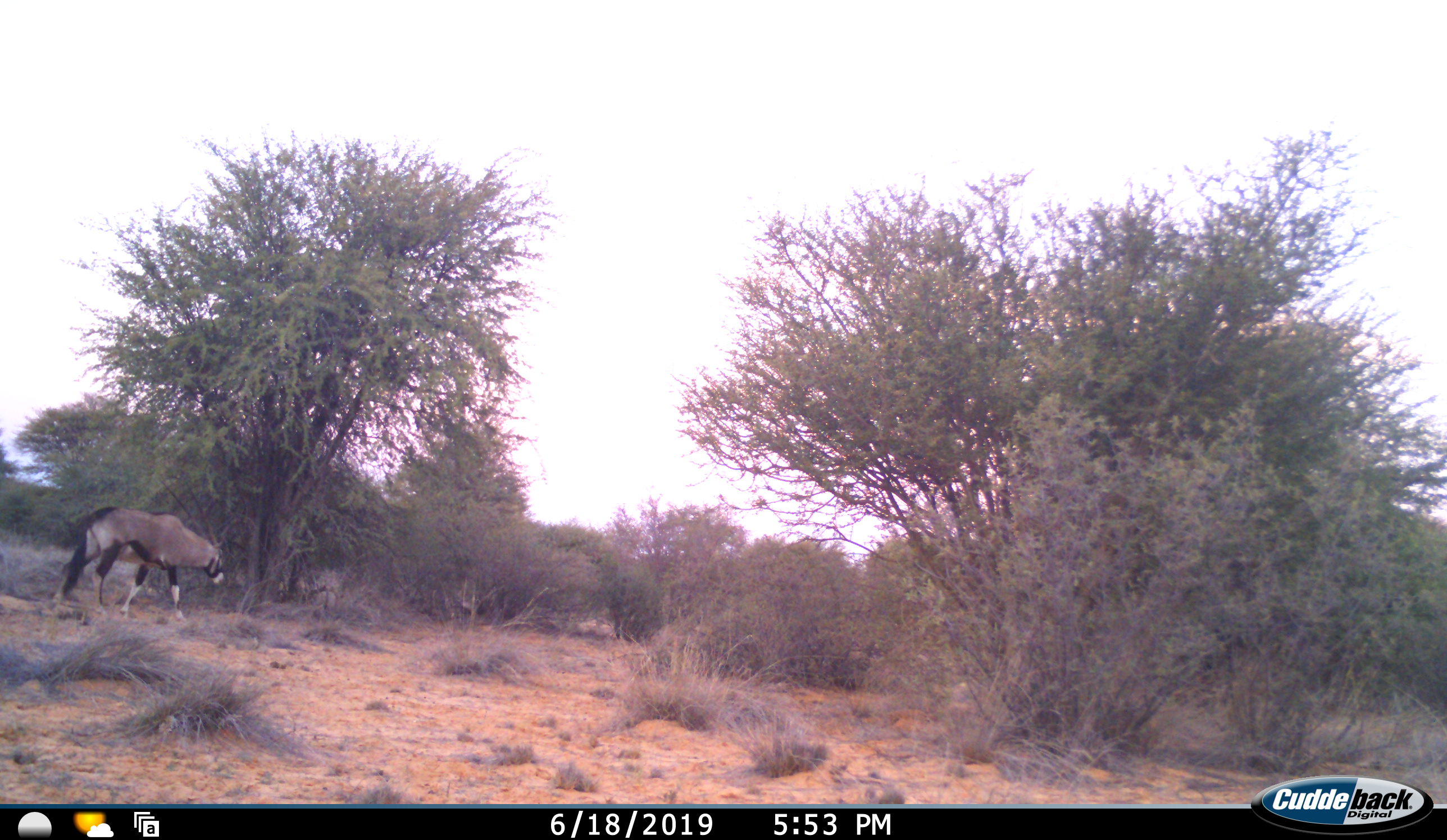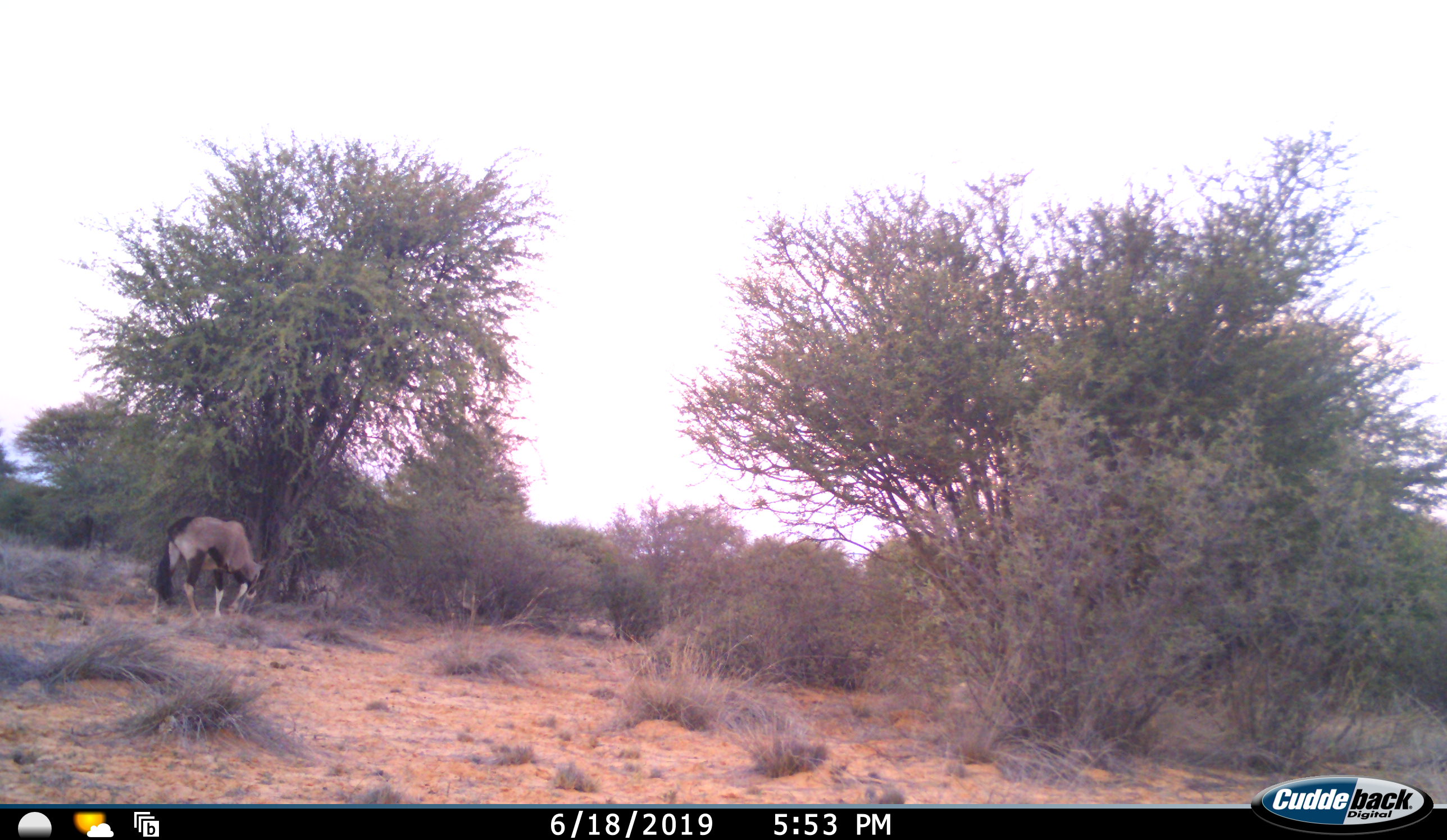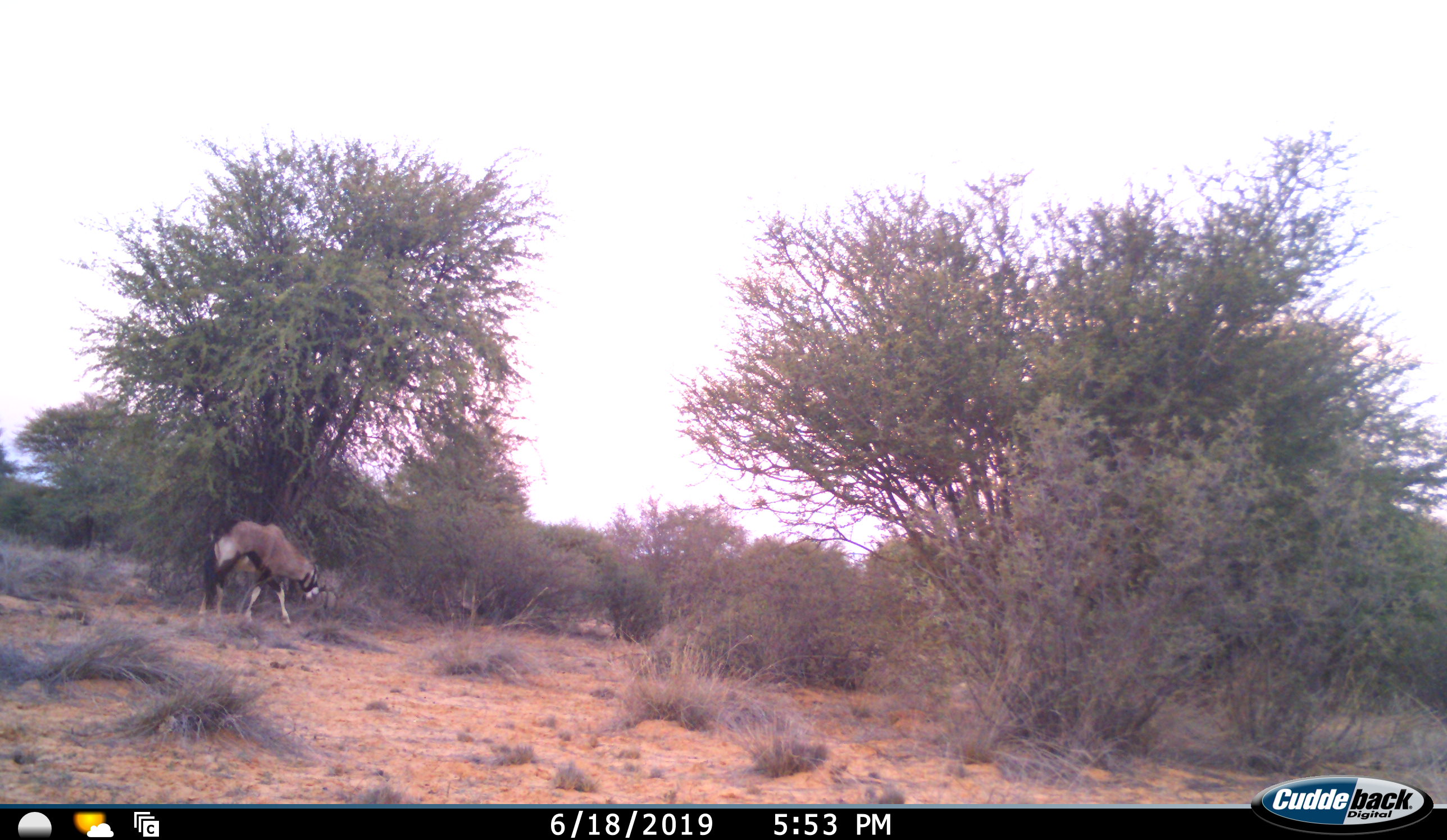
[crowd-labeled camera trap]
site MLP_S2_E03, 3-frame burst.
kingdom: Animalia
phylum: Chordata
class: Mammalia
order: Artiodactyla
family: Bovidae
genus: Oryx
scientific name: Oryx gazella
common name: gemsbok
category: oryx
Oryx (gemsbok) (Oryx gazella), count 1. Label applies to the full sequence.